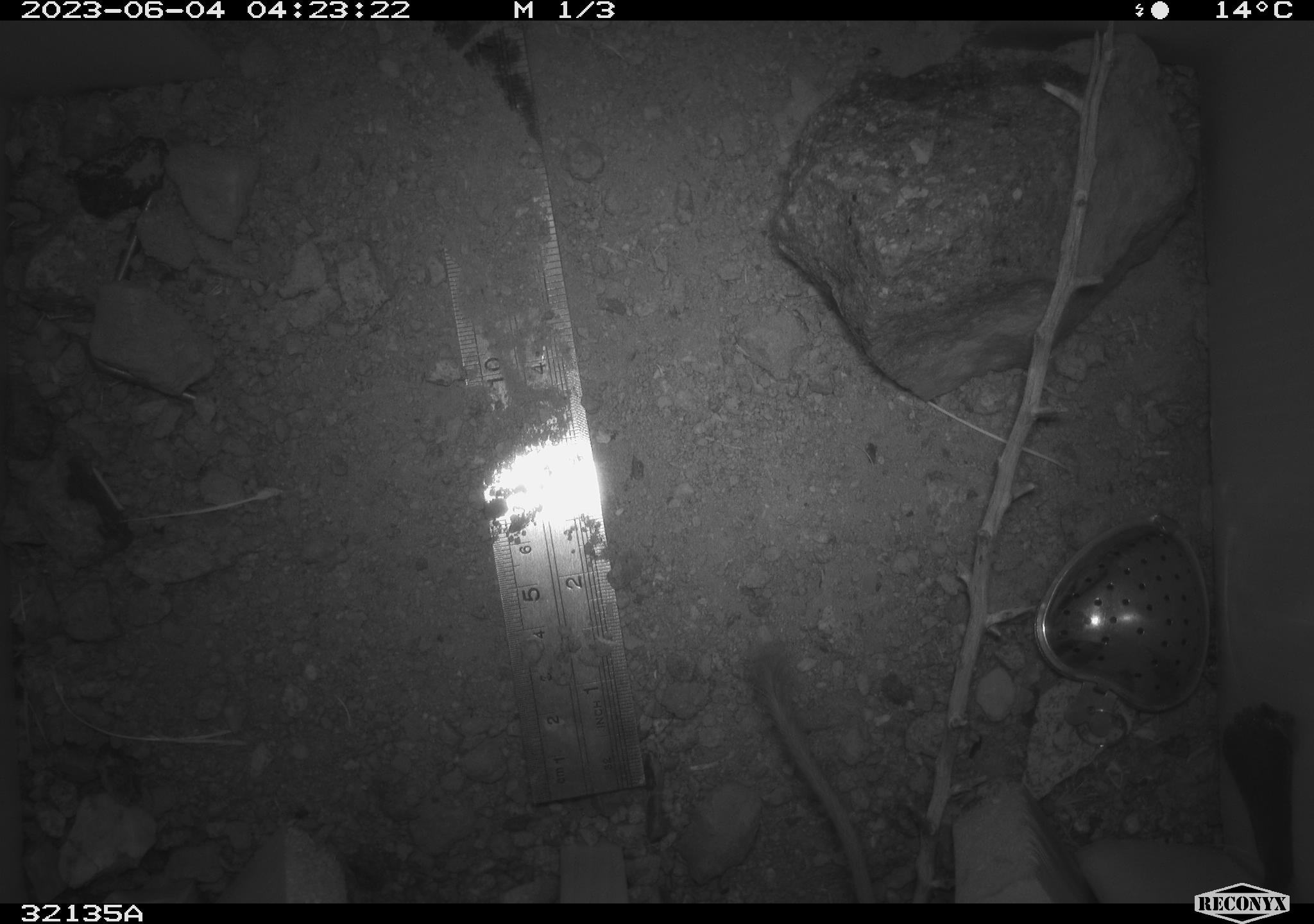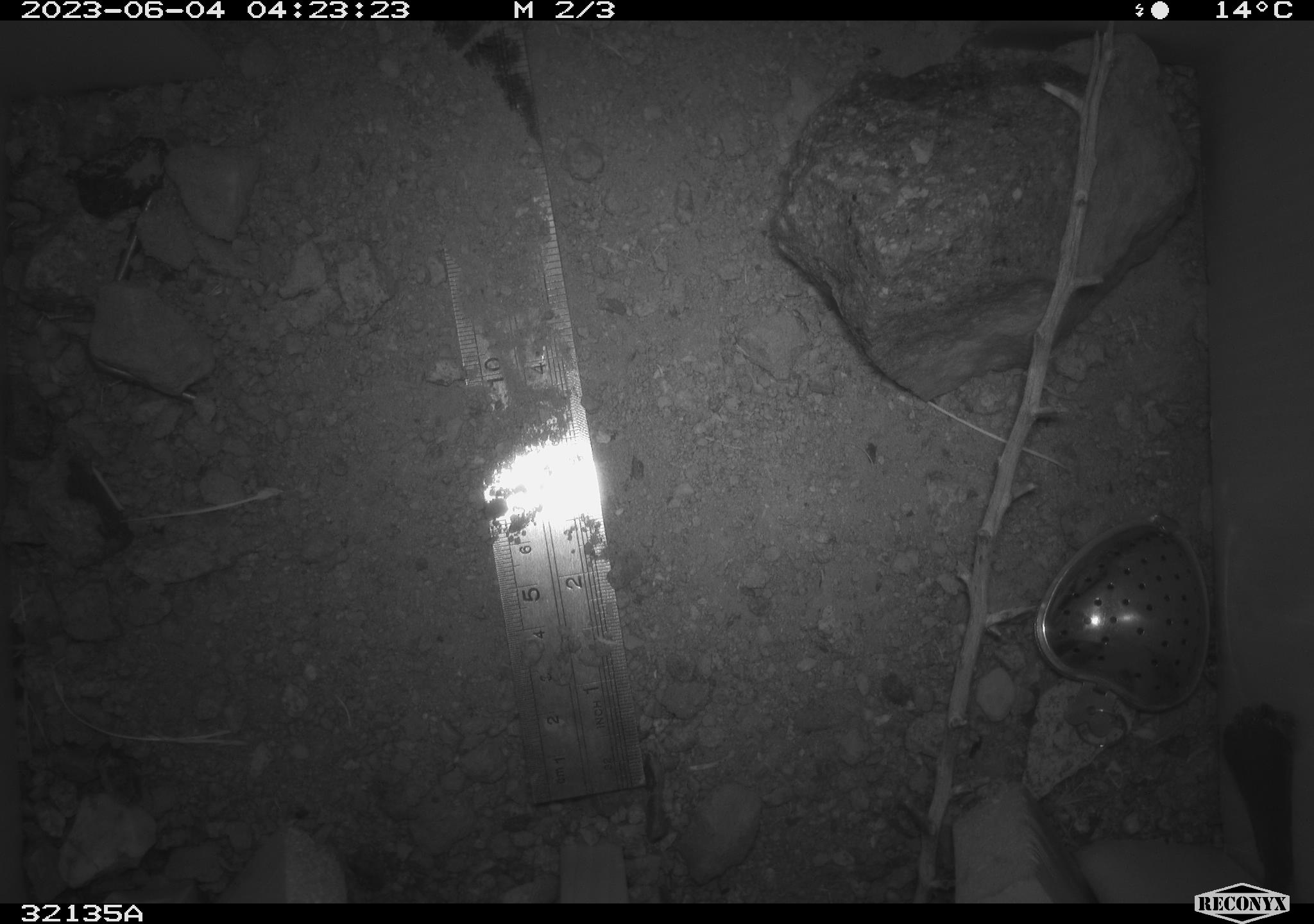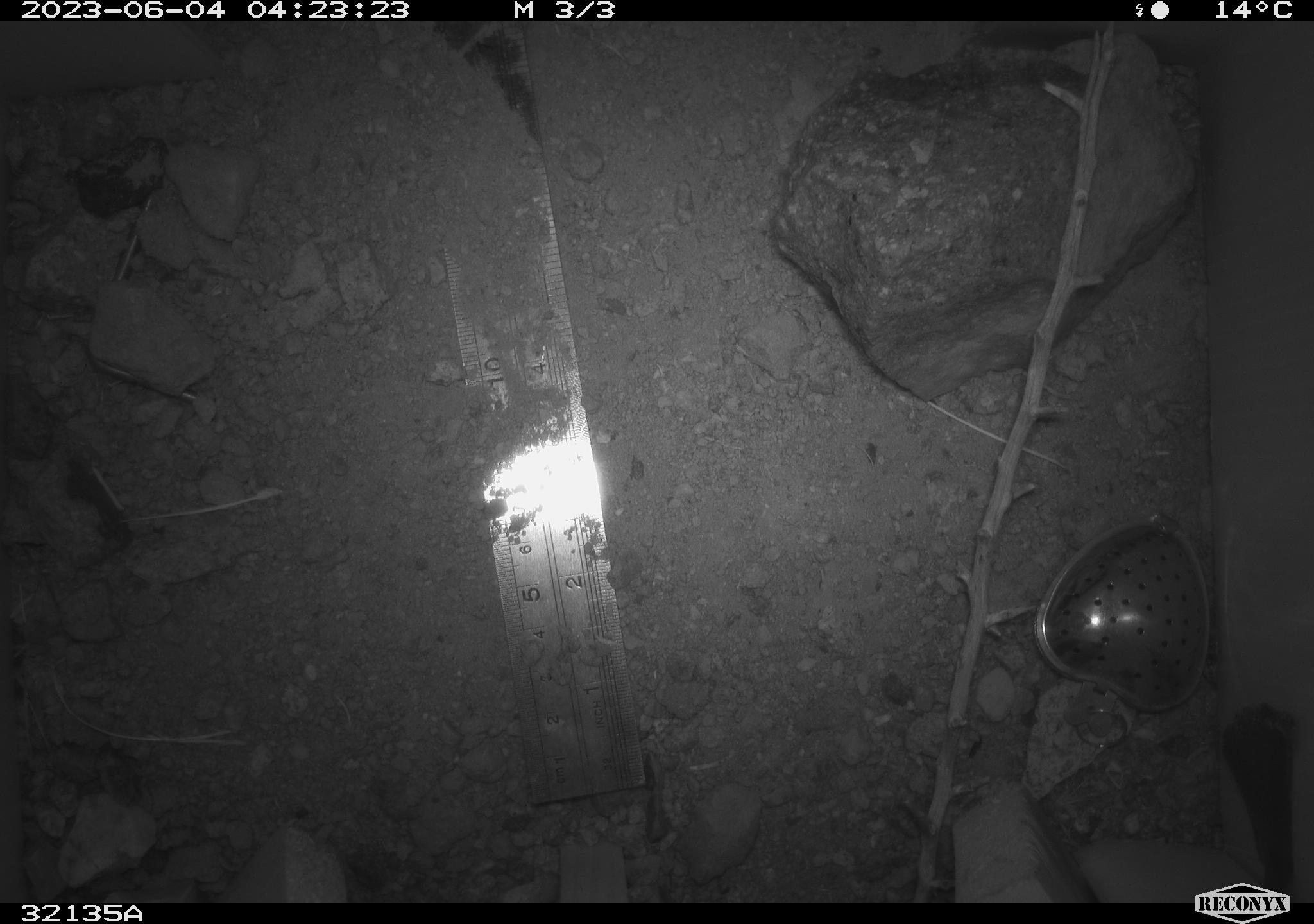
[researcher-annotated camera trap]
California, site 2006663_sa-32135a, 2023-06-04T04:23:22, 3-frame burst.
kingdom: Animalia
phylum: Chordata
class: Mammalia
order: Rodentia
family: Heteromyidae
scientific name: Heteromyidae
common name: kangaroo rats and pocket mice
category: heteromyidae family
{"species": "heteromyidae family (kangaroo rats and pocket mice) (Heteromyidae)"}